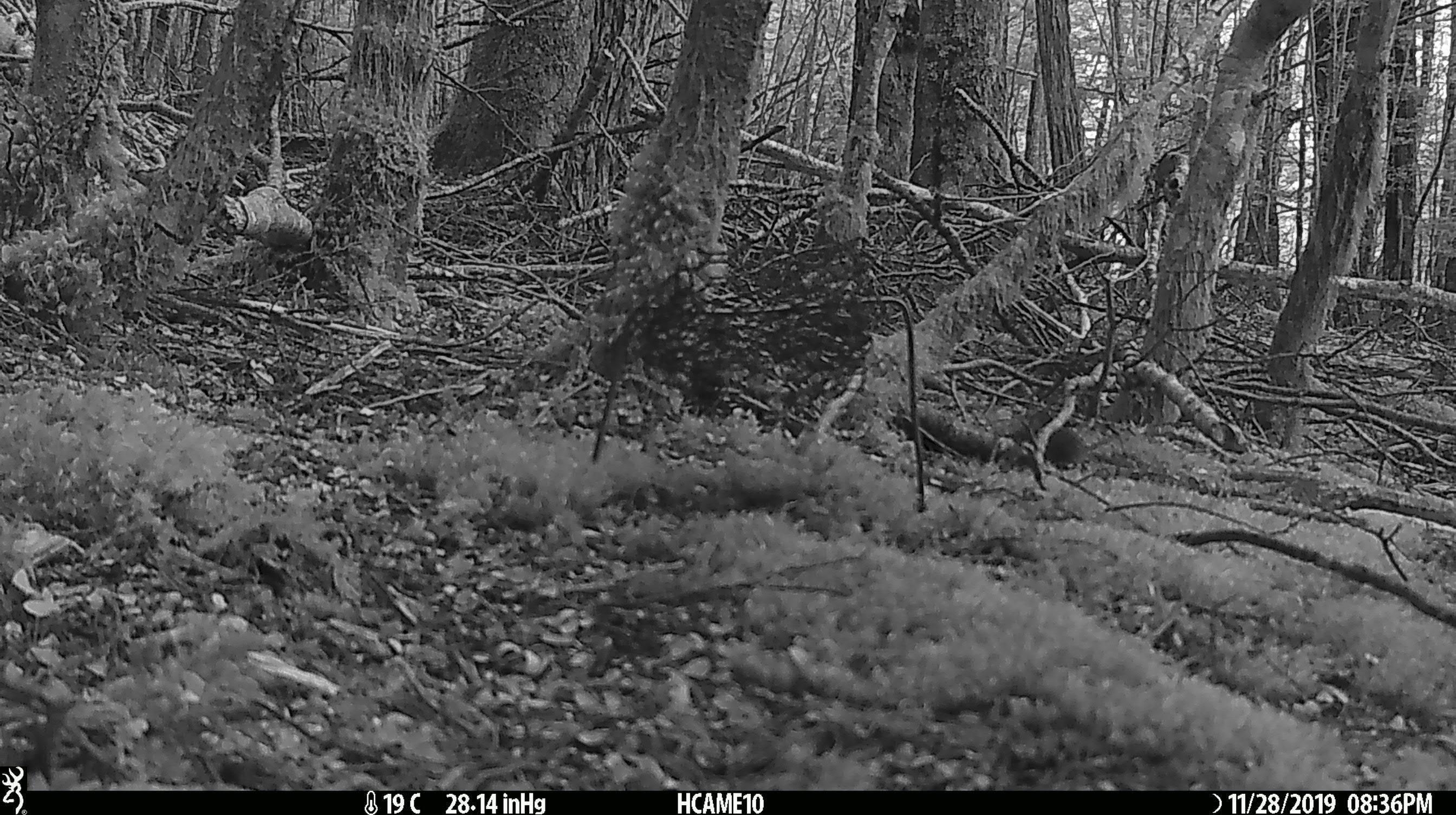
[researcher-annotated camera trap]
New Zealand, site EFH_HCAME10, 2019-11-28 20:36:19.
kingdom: Animalia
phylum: Chordata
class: Mammalia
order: Rodentia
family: Muridae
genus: Mus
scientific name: Mus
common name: mouse